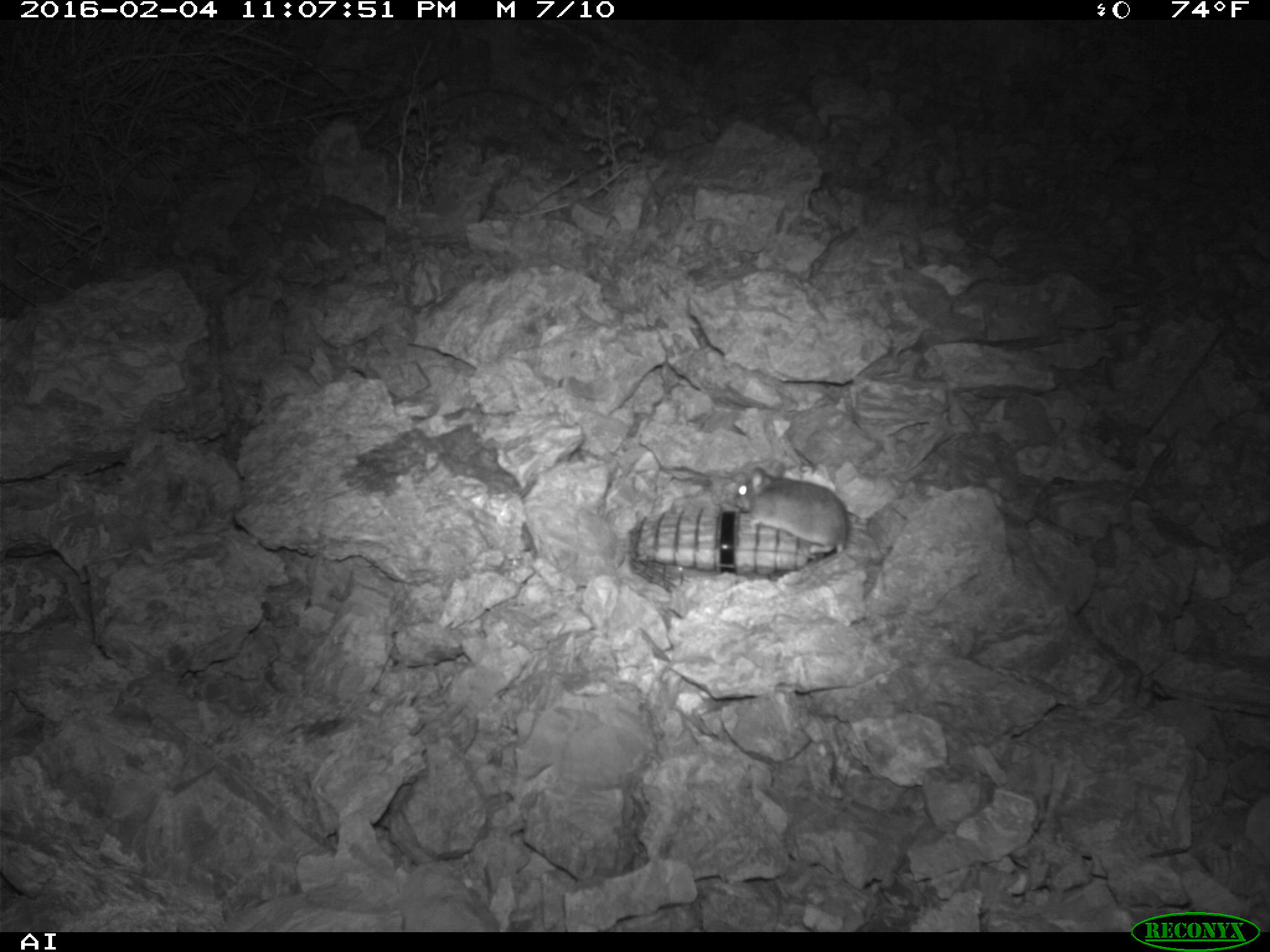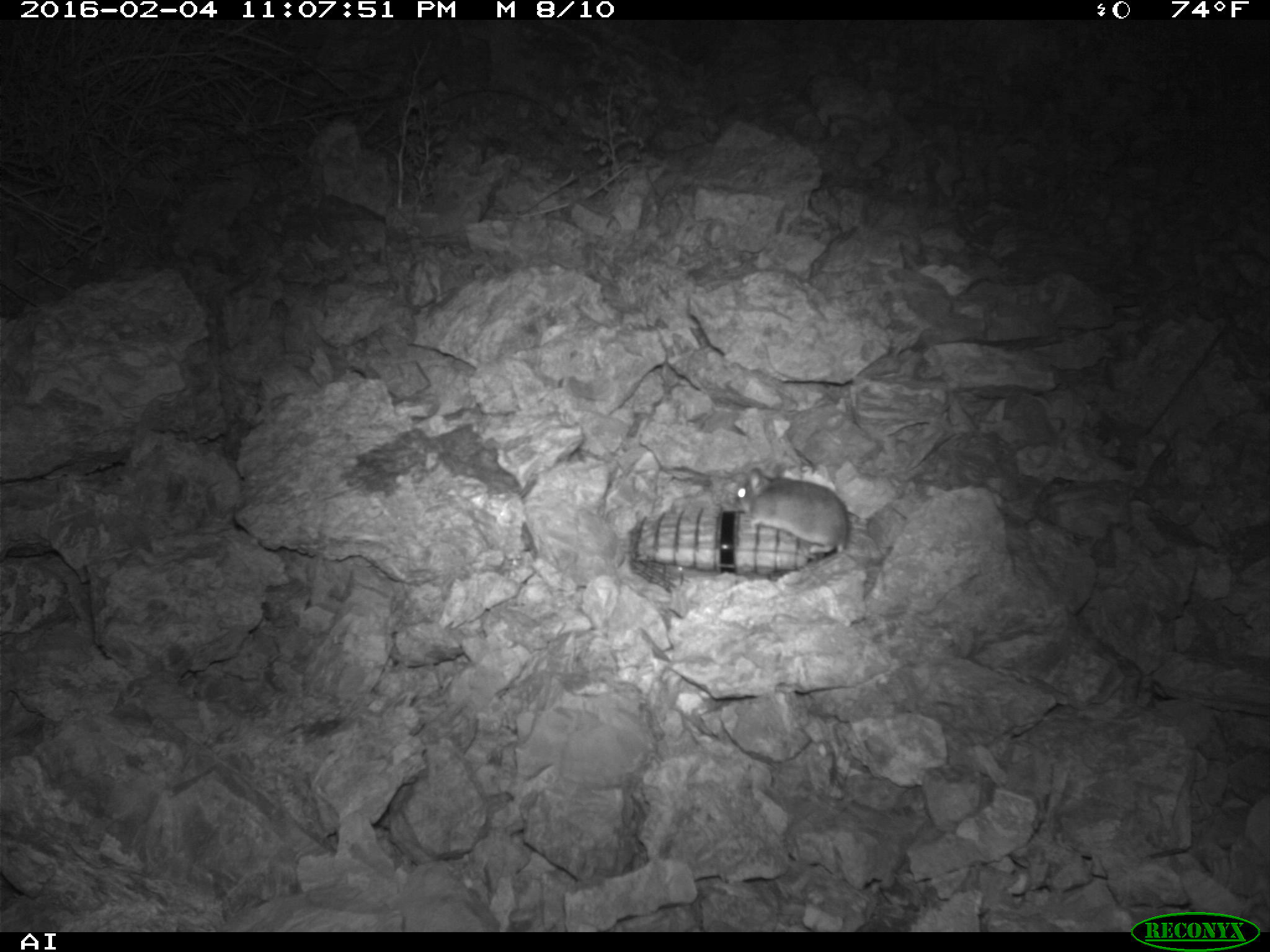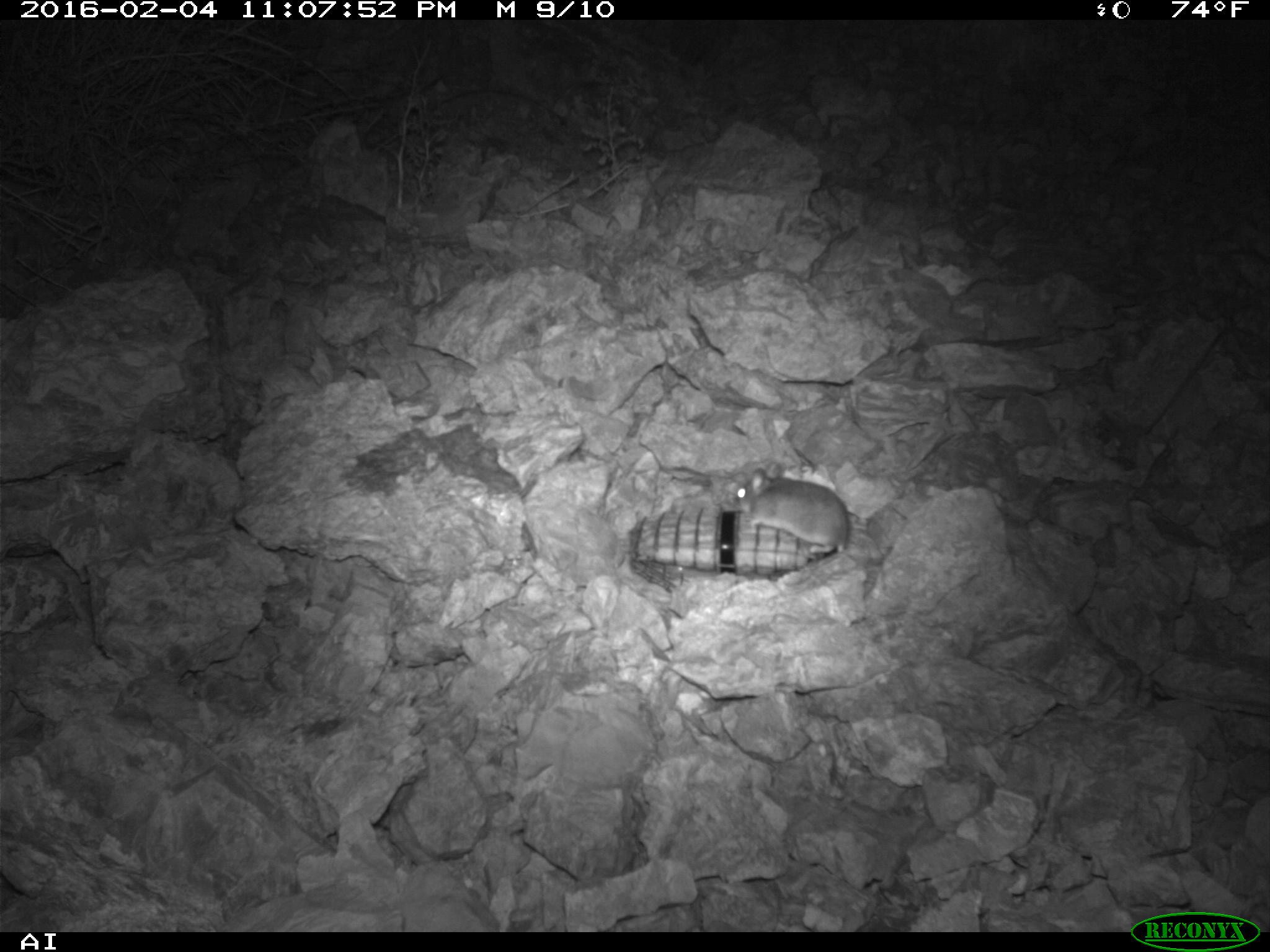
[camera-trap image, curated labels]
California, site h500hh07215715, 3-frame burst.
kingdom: Animalia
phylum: Chordata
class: Mammalia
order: Rodentia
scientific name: Rodentia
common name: rodent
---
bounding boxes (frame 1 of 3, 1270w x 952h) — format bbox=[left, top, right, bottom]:
rodent: bbox=[726, 465, 848, 555]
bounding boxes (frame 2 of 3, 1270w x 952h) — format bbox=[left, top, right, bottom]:
rodent: bbox=[731, 465, 848, 559]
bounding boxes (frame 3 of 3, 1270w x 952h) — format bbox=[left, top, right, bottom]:
rodent: bbox=[732, 461, 848, 554]